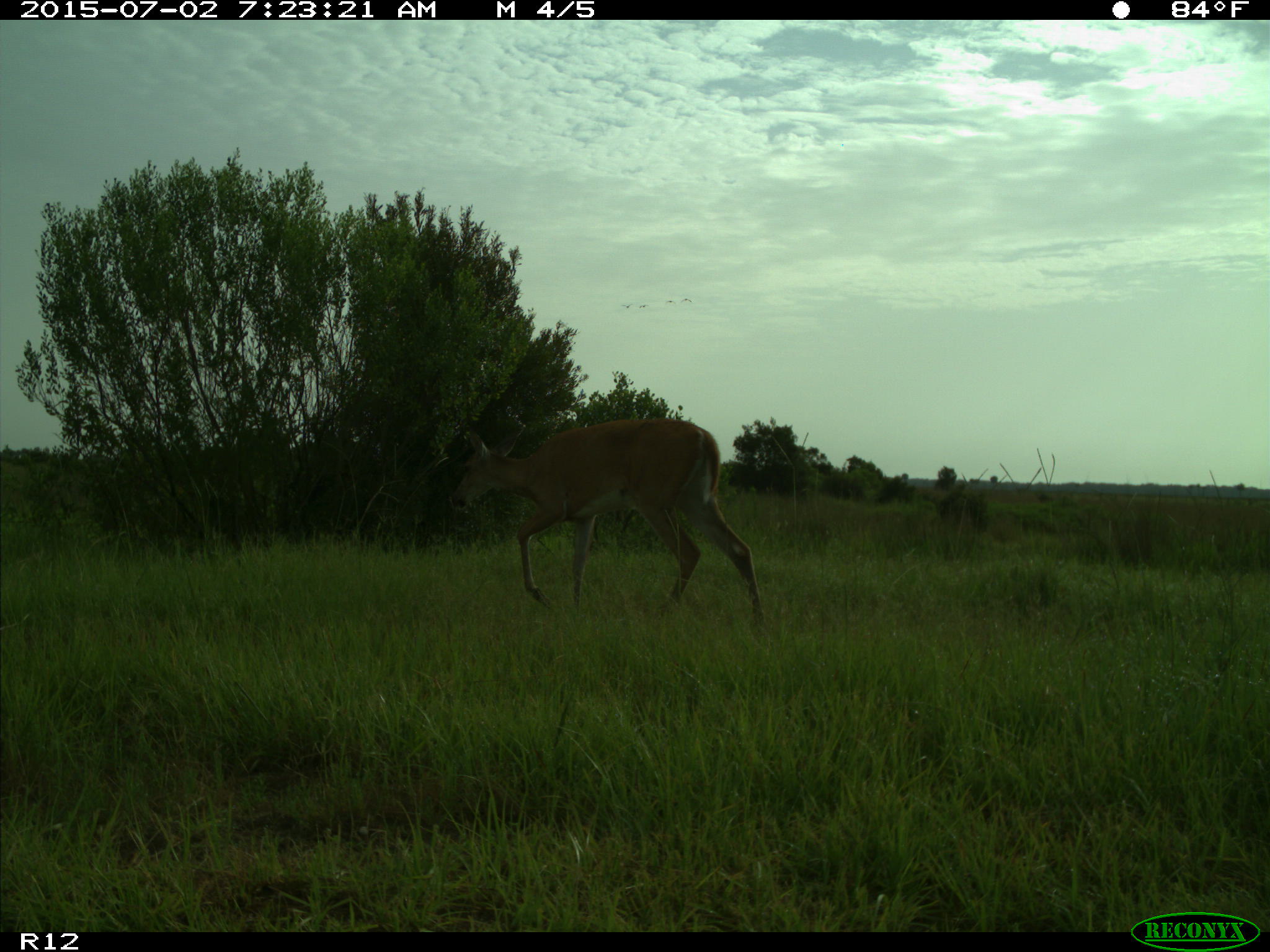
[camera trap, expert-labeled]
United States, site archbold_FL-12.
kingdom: Animalia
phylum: Chordata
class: Mammalia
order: Artiodactyla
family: Cervidae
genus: Odocoileus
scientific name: Odocoileus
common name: deer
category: unidentified deer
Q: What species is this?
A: Unidentified deer (deer) (Odocoileus).